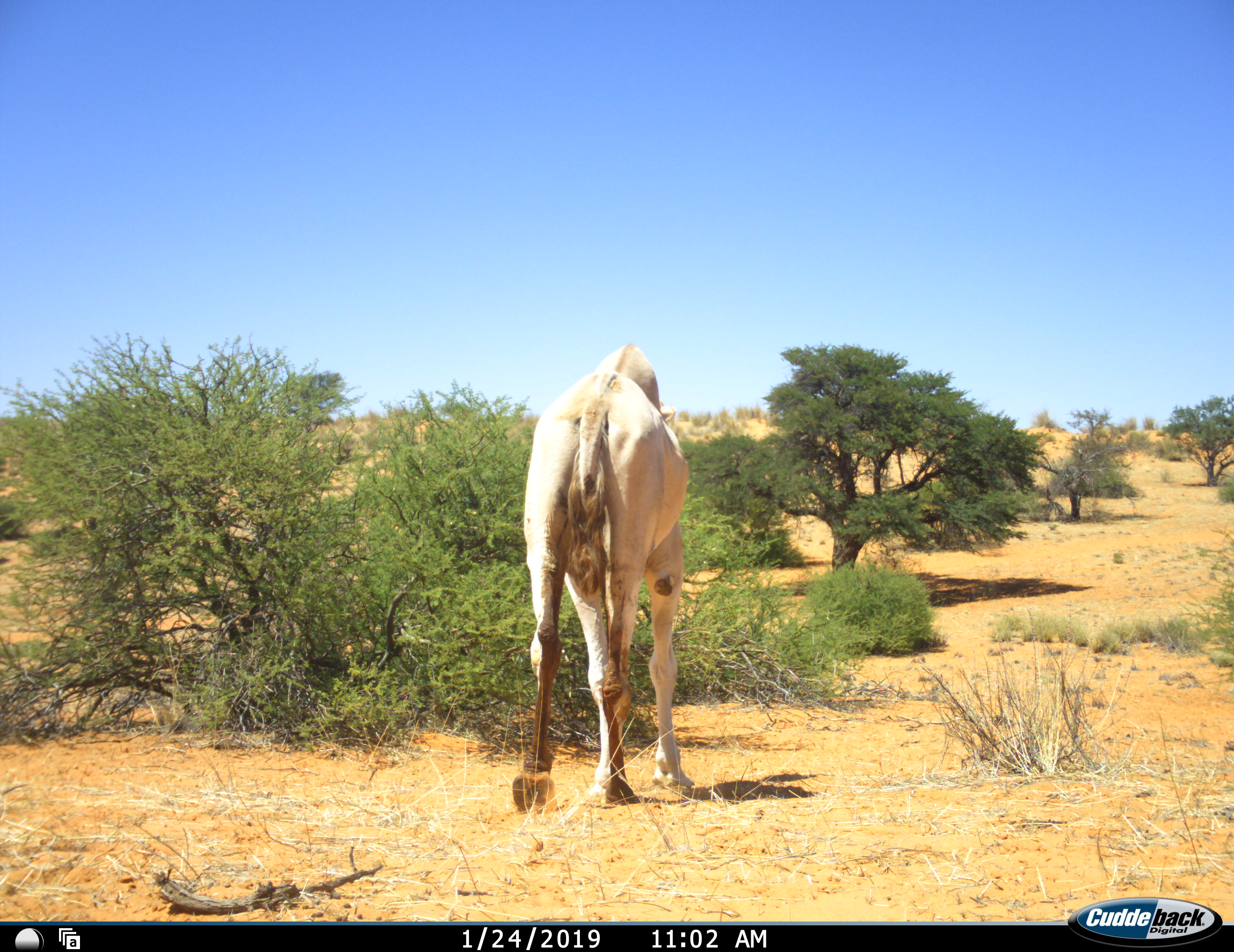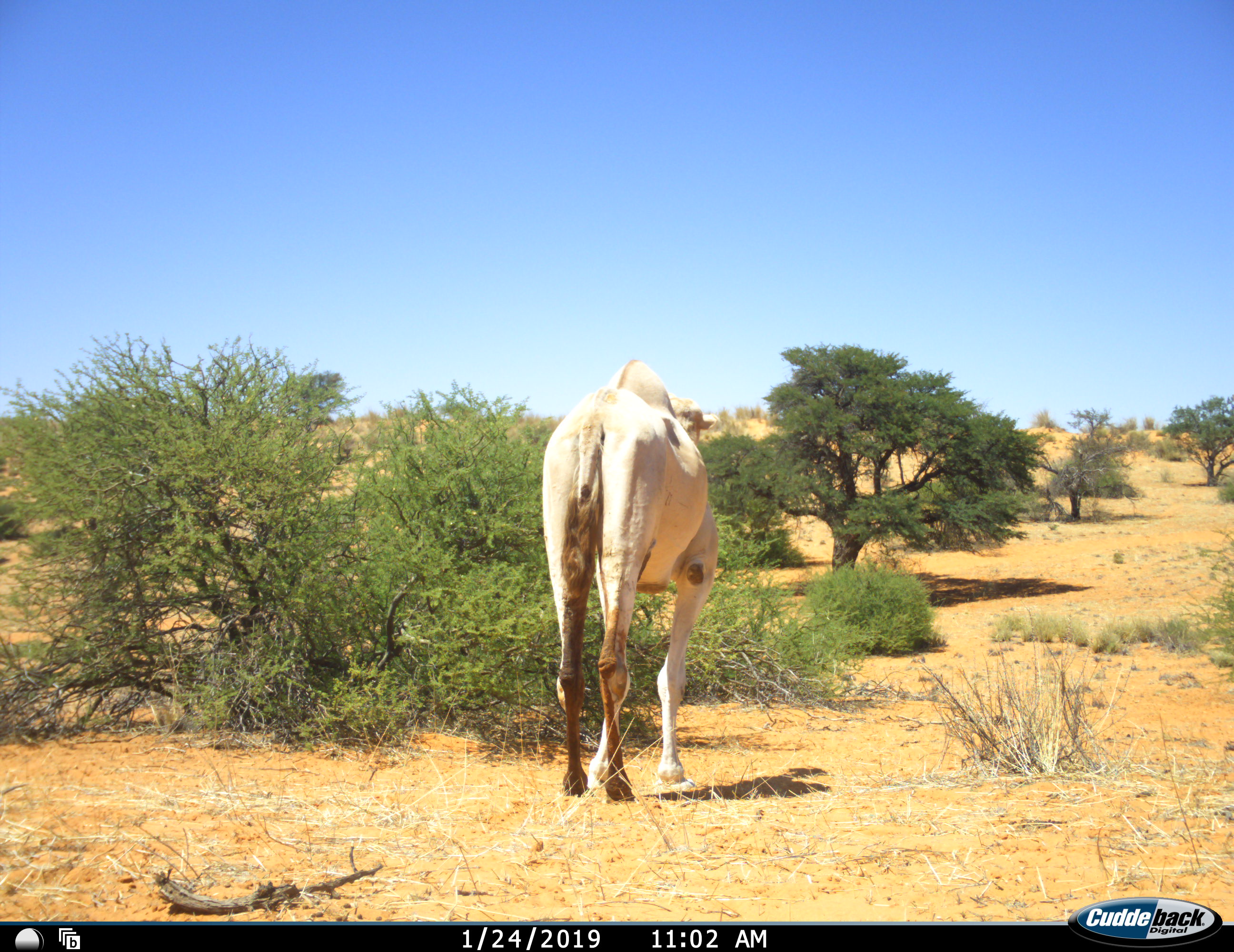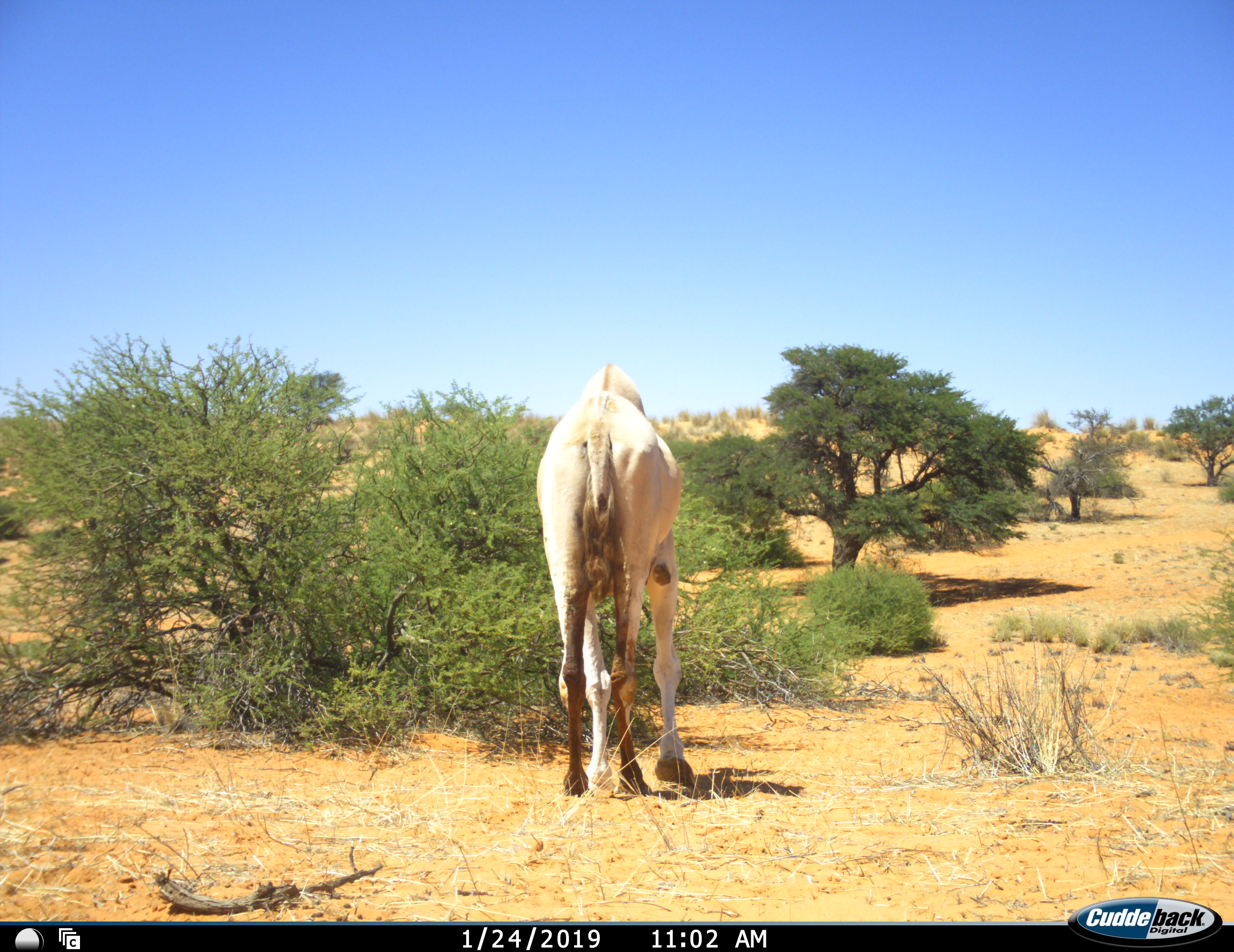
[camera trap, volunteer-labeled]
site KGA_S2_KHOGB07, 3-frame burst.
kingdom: Animalia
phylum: Chordata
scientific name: Vertebrata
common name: domestic animal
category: domesticanimal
Domesticanimal (domestic animal) (Vertebrata), count 1. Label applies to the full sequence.